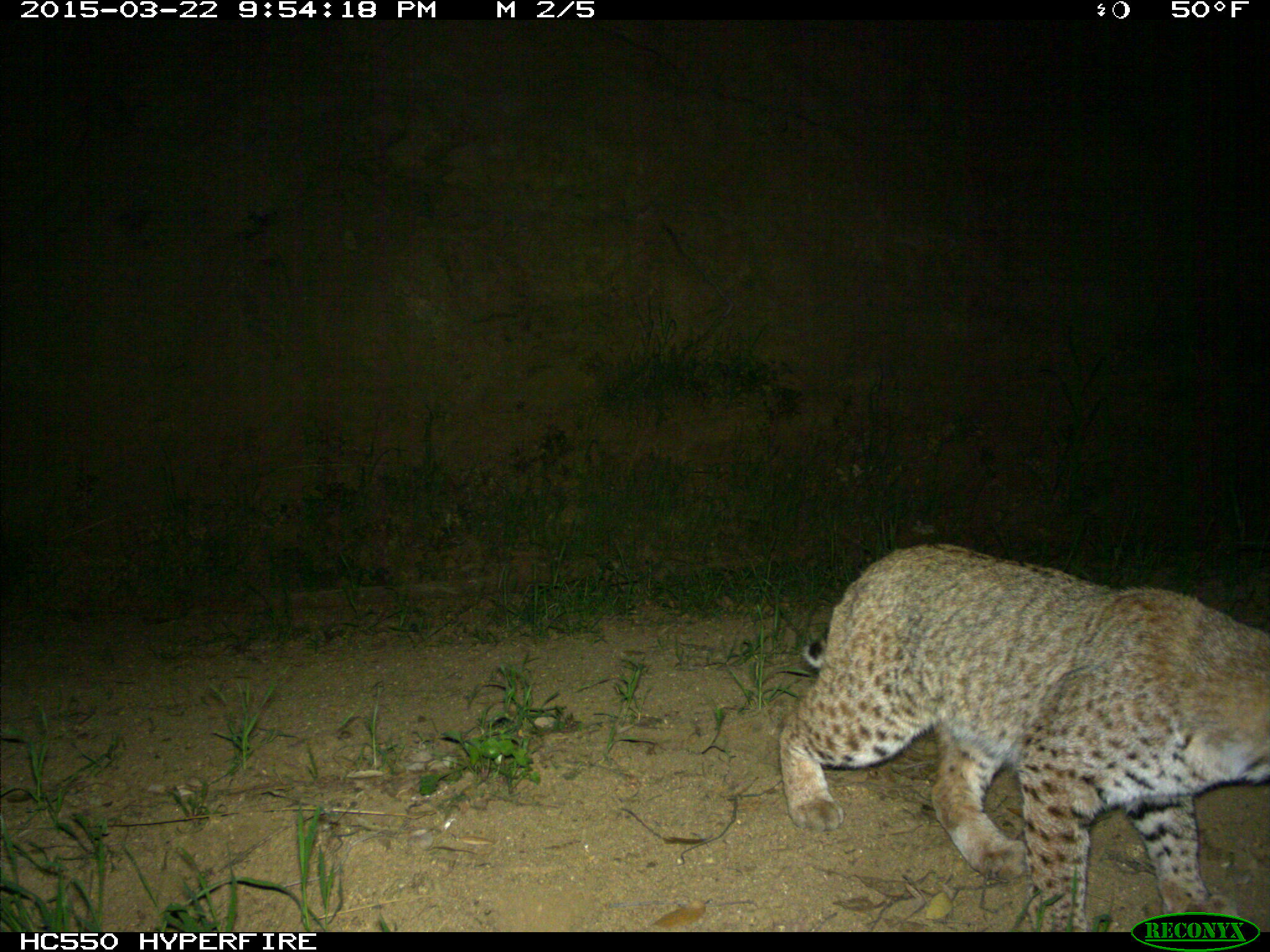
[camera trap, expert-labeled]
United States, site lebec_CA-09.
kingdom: Animalia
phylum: Chordata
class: Mammalia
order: Carnivora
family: Felidae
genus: Lynx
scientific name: Lynx rufus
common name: bobcat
Lynx rufus (bobcat).